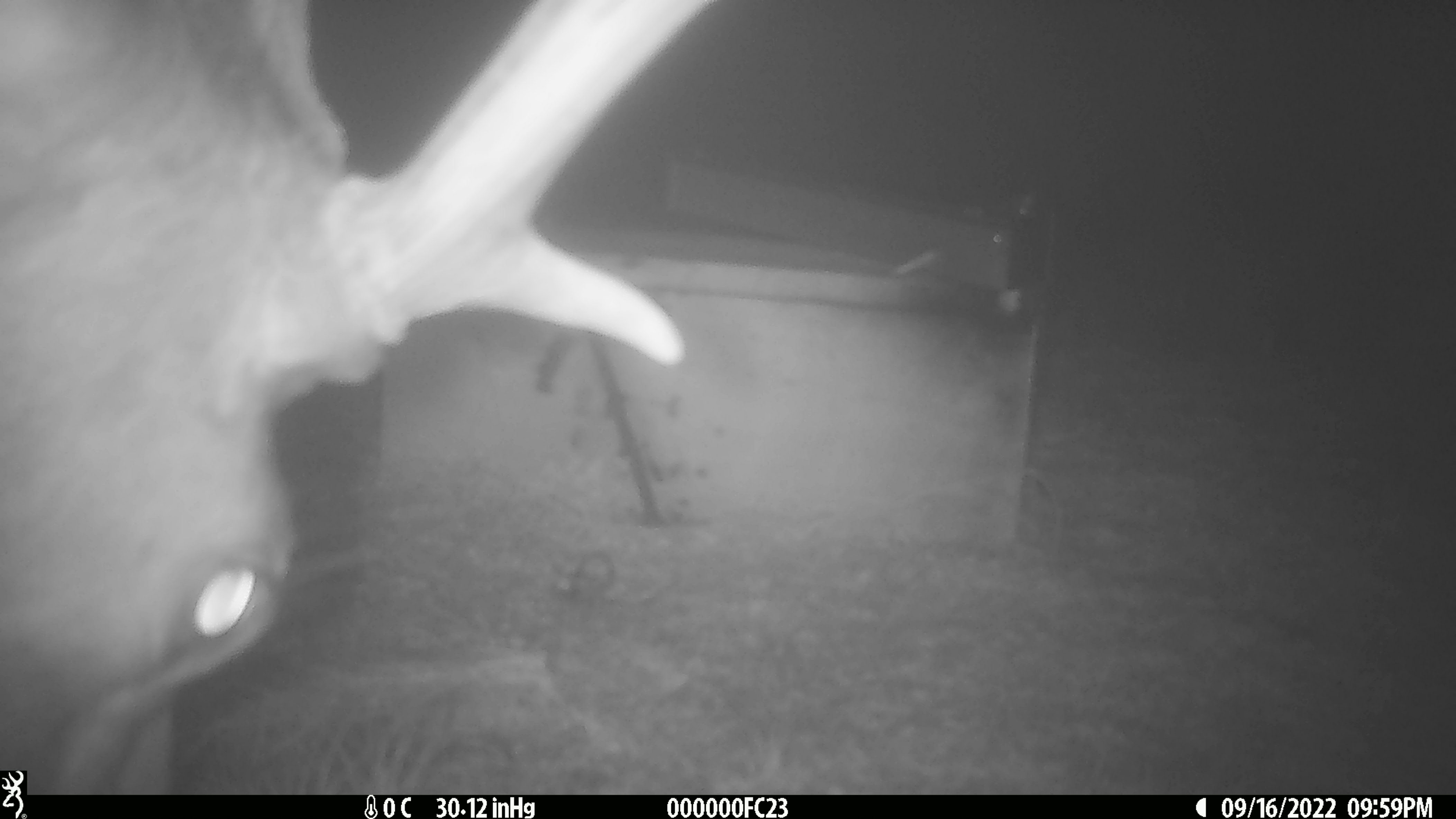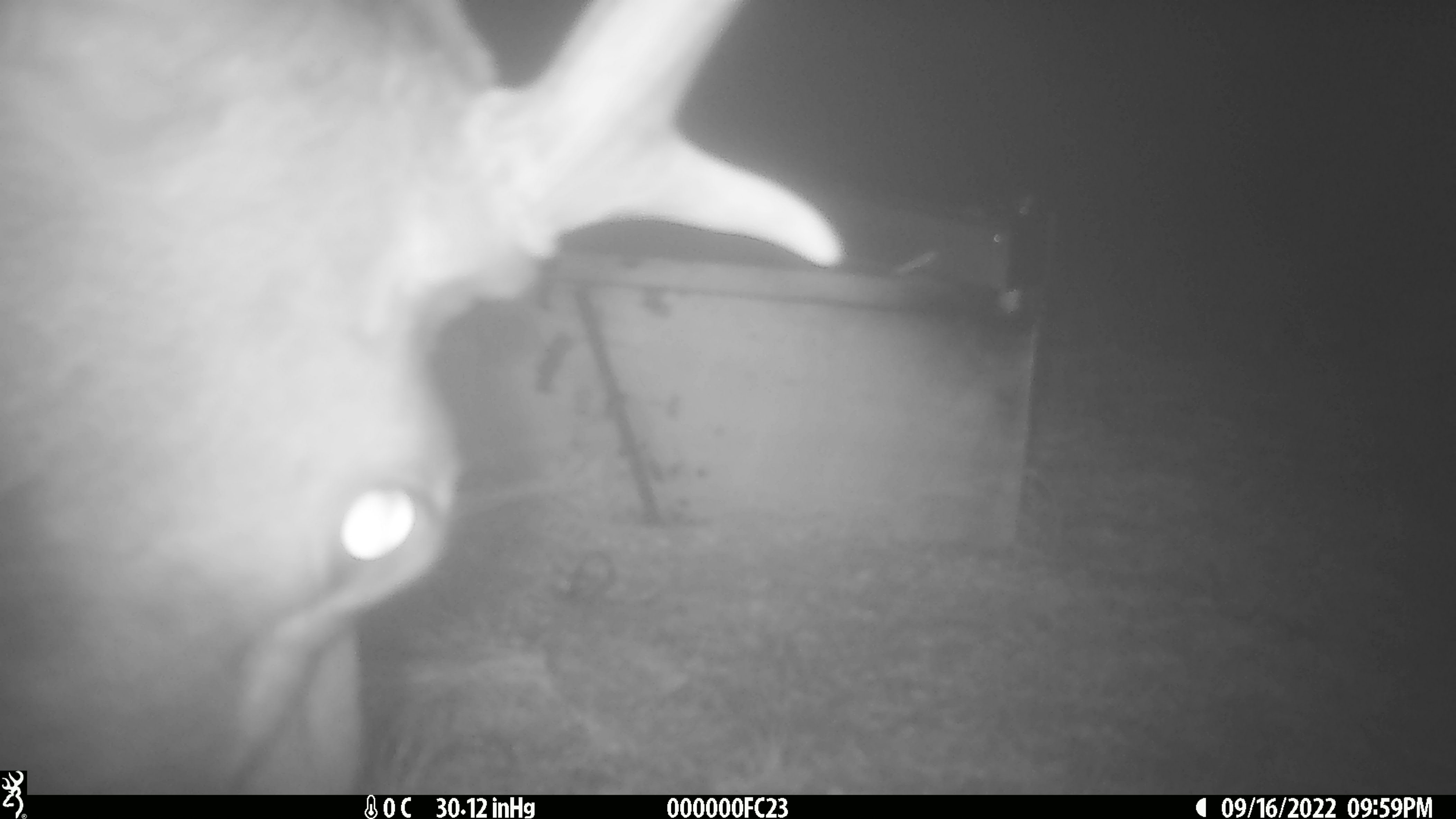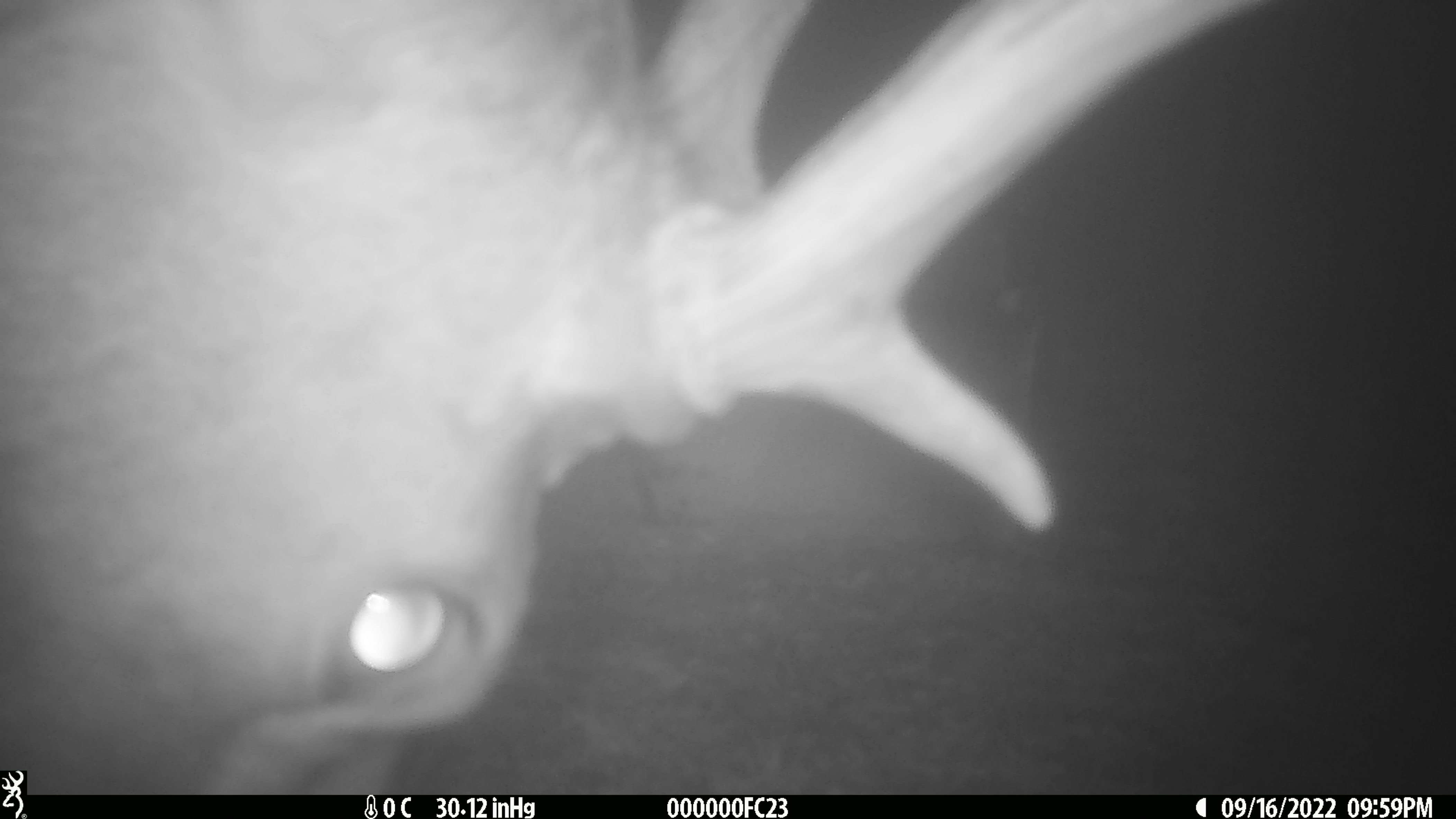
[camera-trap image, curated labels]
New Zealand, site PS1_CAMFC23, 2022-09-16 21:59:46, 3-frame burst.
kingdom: Animalia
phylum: Chordata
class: Mammalia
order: Artiodactyla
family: Cervidae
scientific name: Cervidae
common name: deer